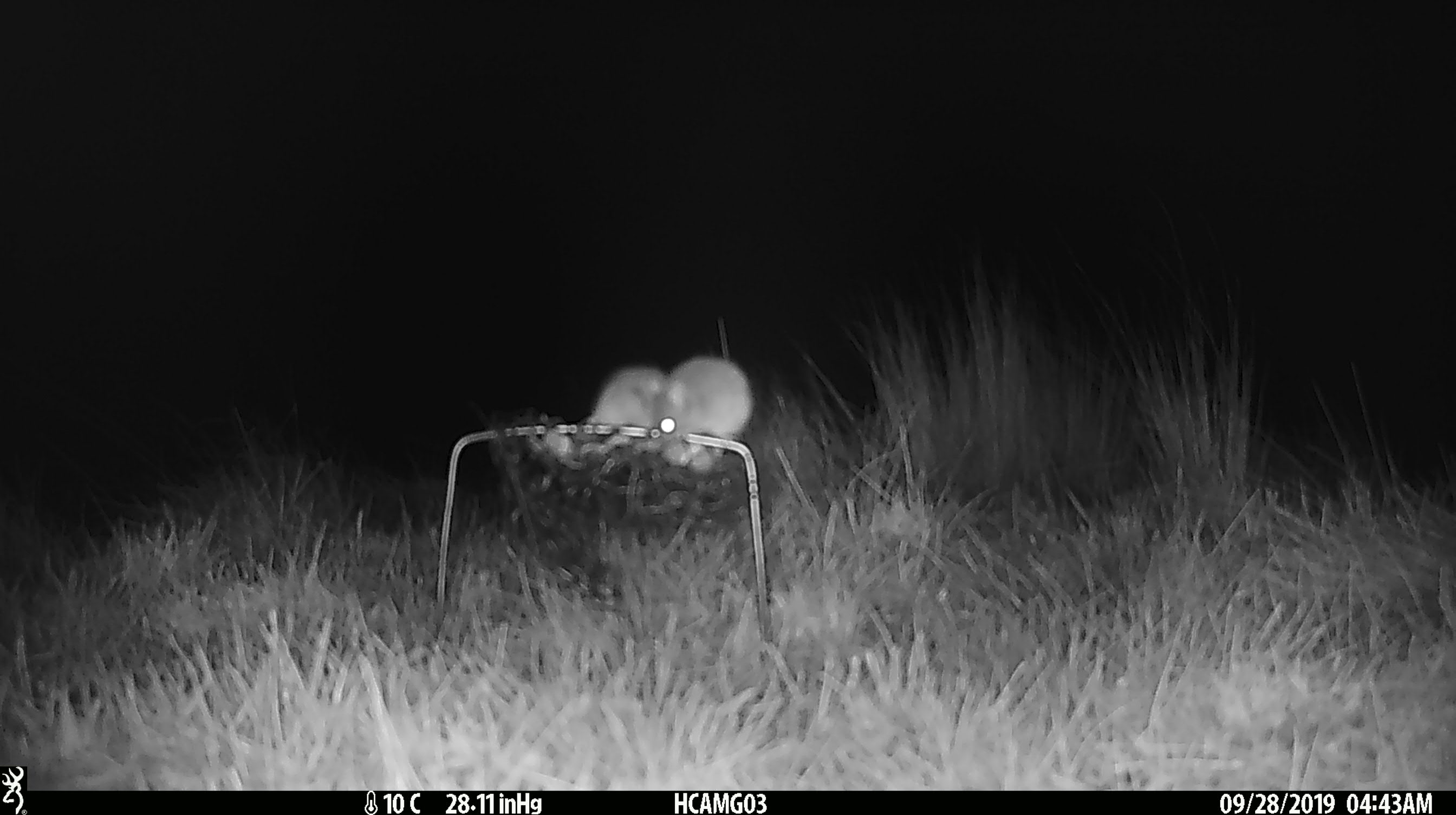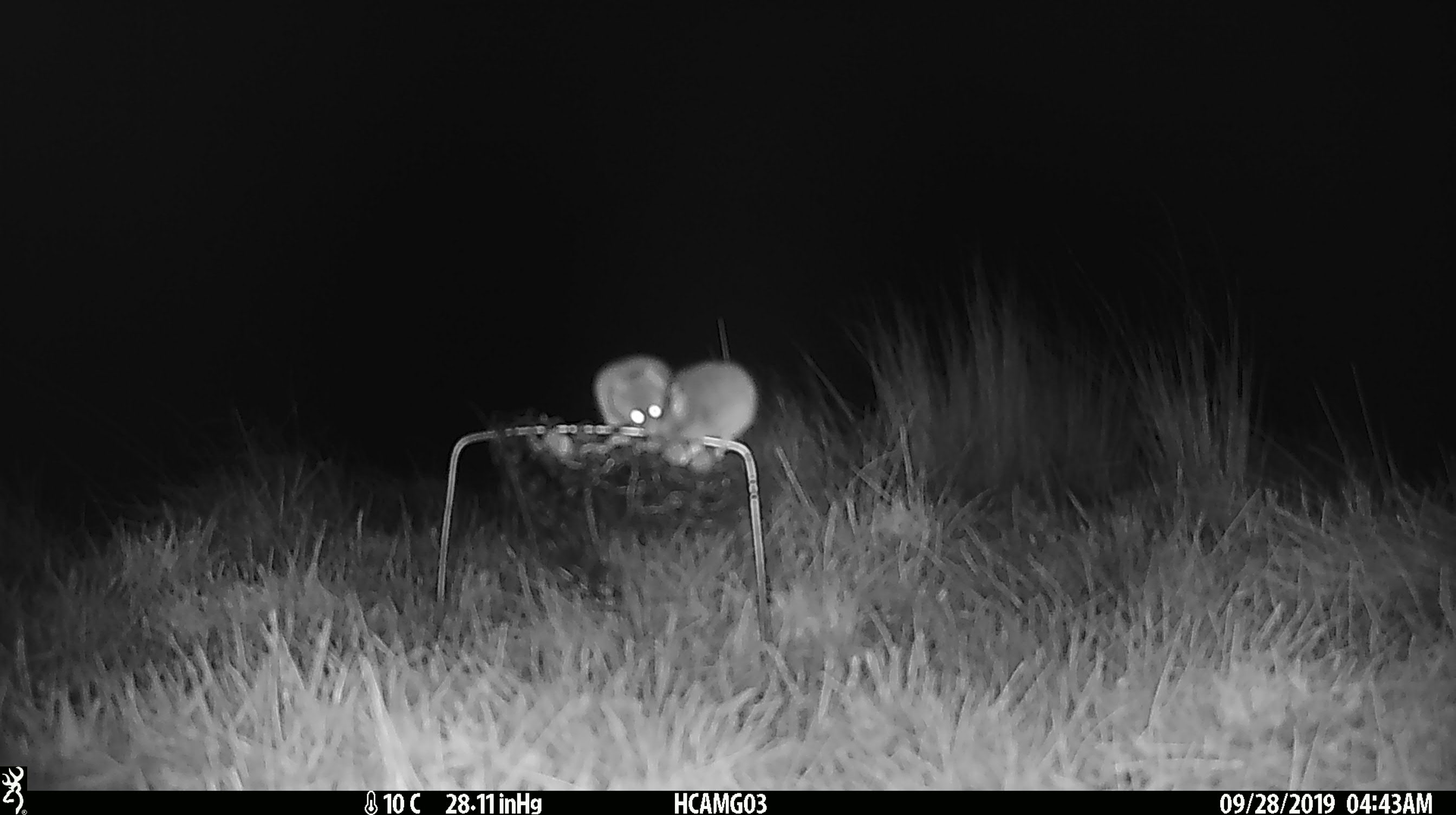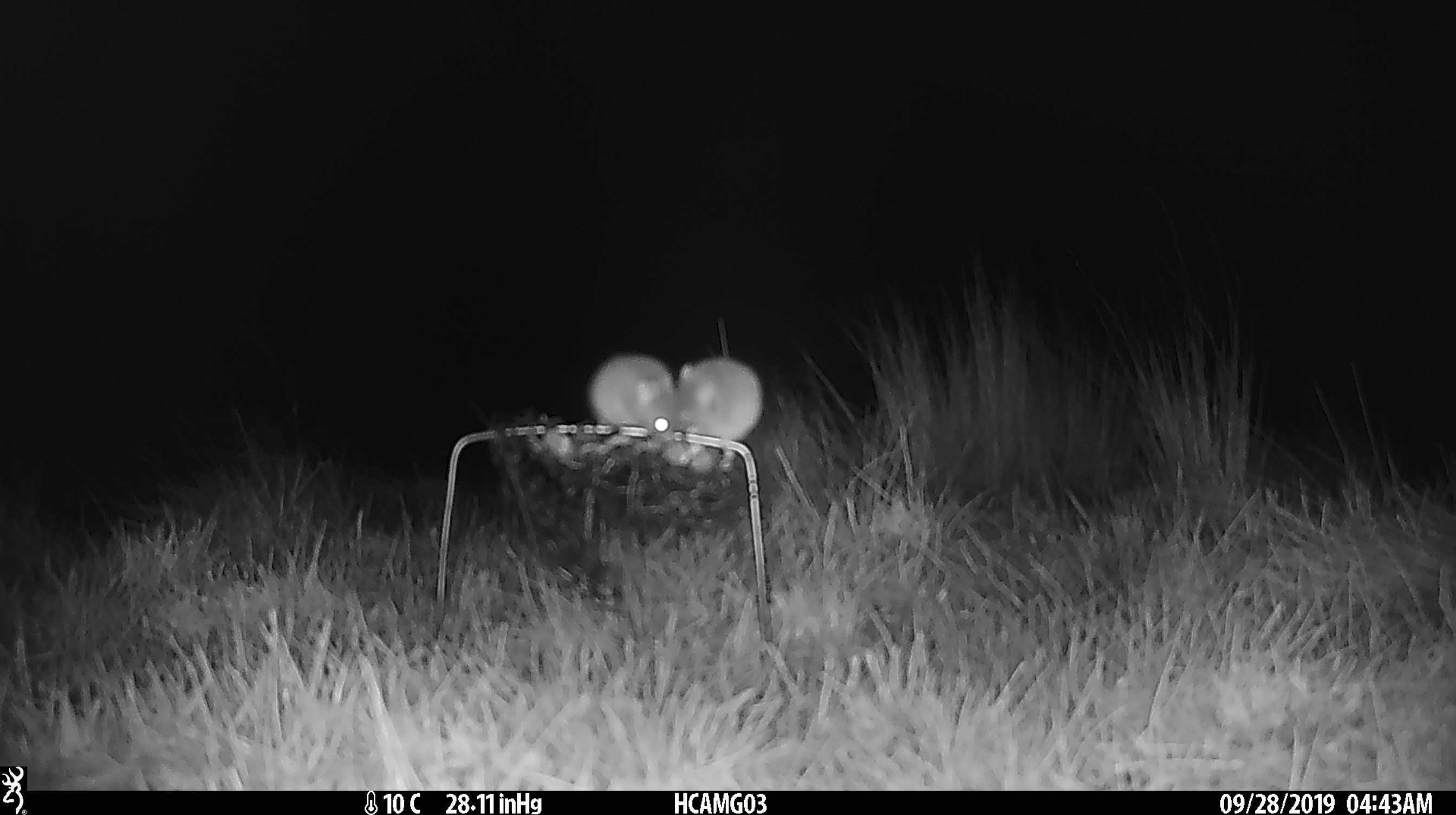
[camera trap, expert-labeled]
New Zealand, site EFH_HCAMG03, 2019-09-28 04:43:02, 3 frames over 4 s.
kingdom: Animalia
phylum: Chordata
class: Mammalia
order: Rodentia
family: Muridae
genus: Mus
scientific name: Mus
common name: mouse